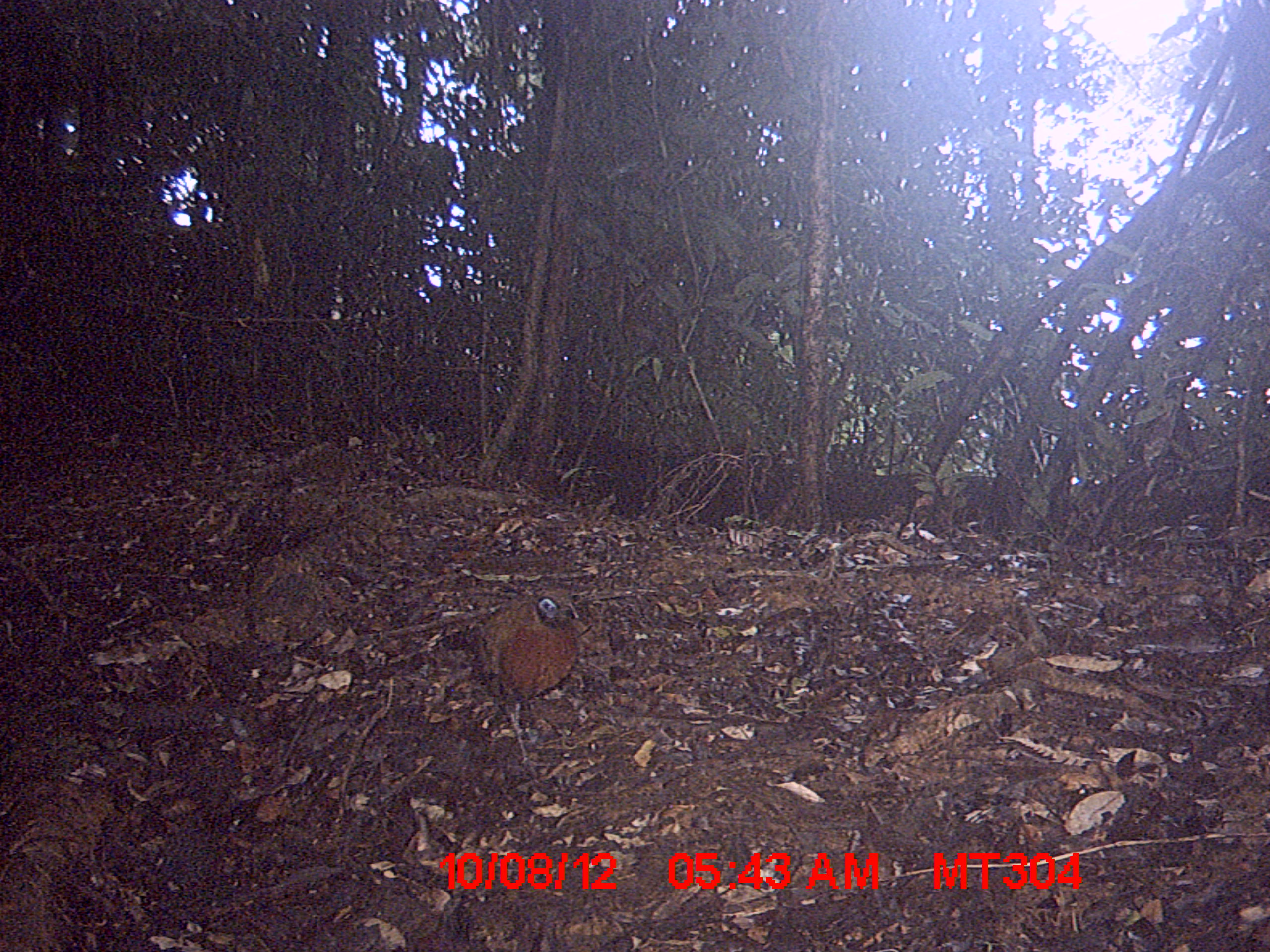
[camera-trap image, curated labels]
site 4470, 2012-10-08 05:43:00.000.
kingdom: Animalia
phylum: Chordata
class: Aves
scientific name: Aves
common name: bird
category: unknown bird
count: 1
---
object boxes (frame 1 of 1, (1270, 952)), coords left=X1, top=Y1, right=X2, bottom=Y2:
unknown bird: left=472, top=586, right=581, bottom=779